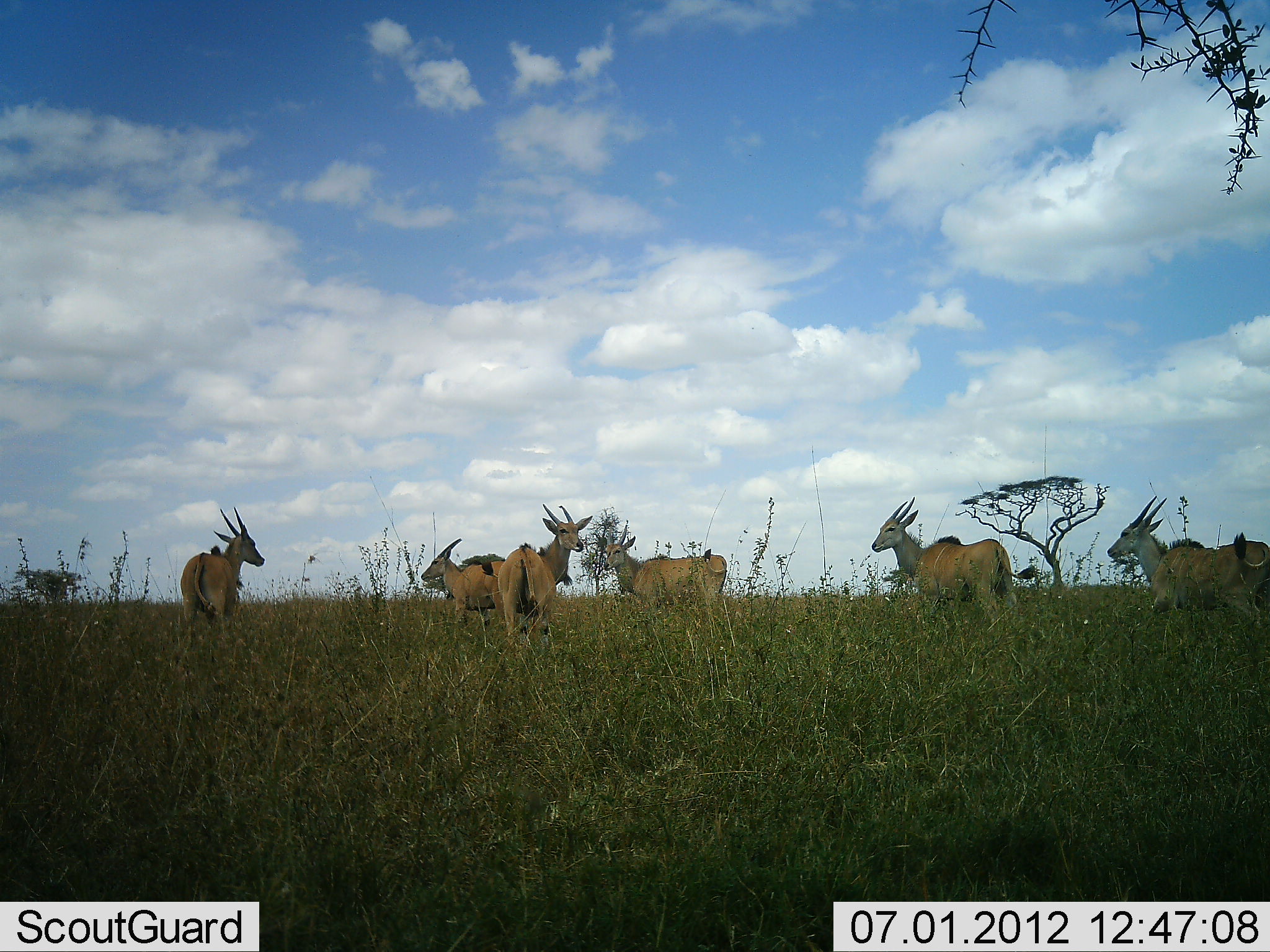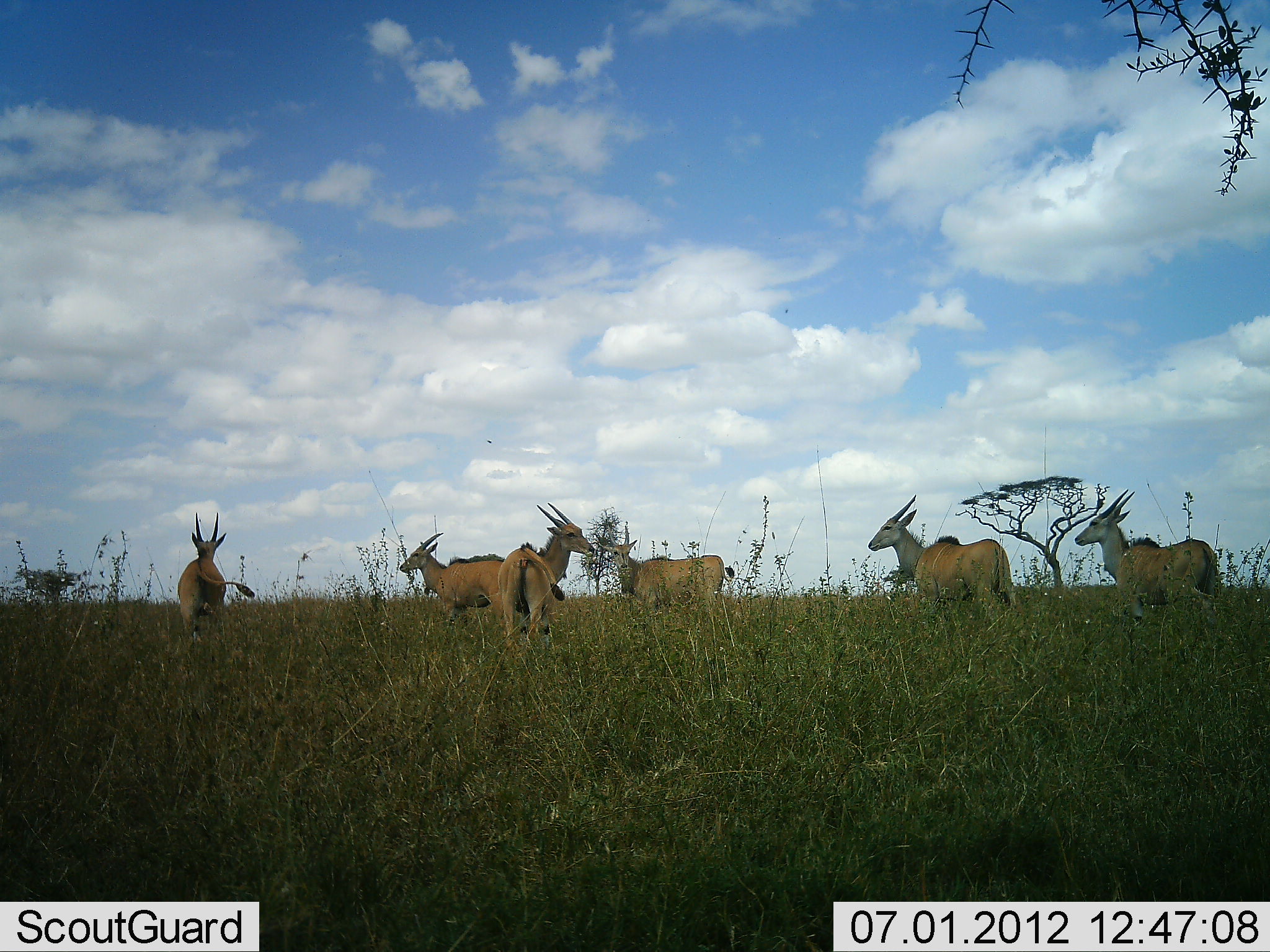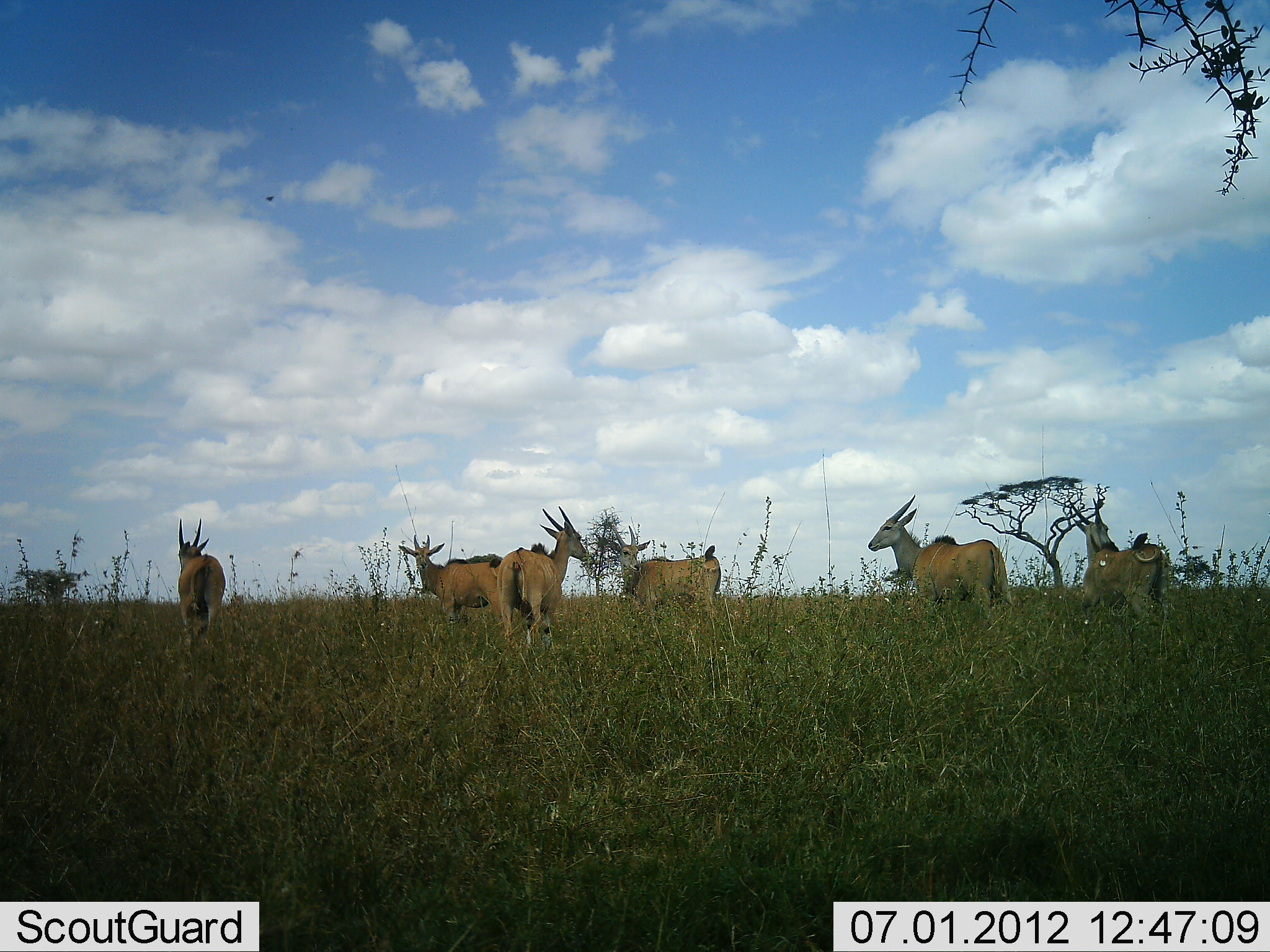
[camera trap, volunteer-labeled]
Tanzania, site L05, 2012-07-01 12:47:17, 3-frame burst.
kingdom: Animalia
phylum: Chordata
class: Mammalia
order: Artiodactyla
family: Bovidae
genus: Tragelaphus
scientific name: Tragelaphus oryx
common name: eland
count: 6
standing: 90%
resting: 10%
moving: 40%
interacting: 0%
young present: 0%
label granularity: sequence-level